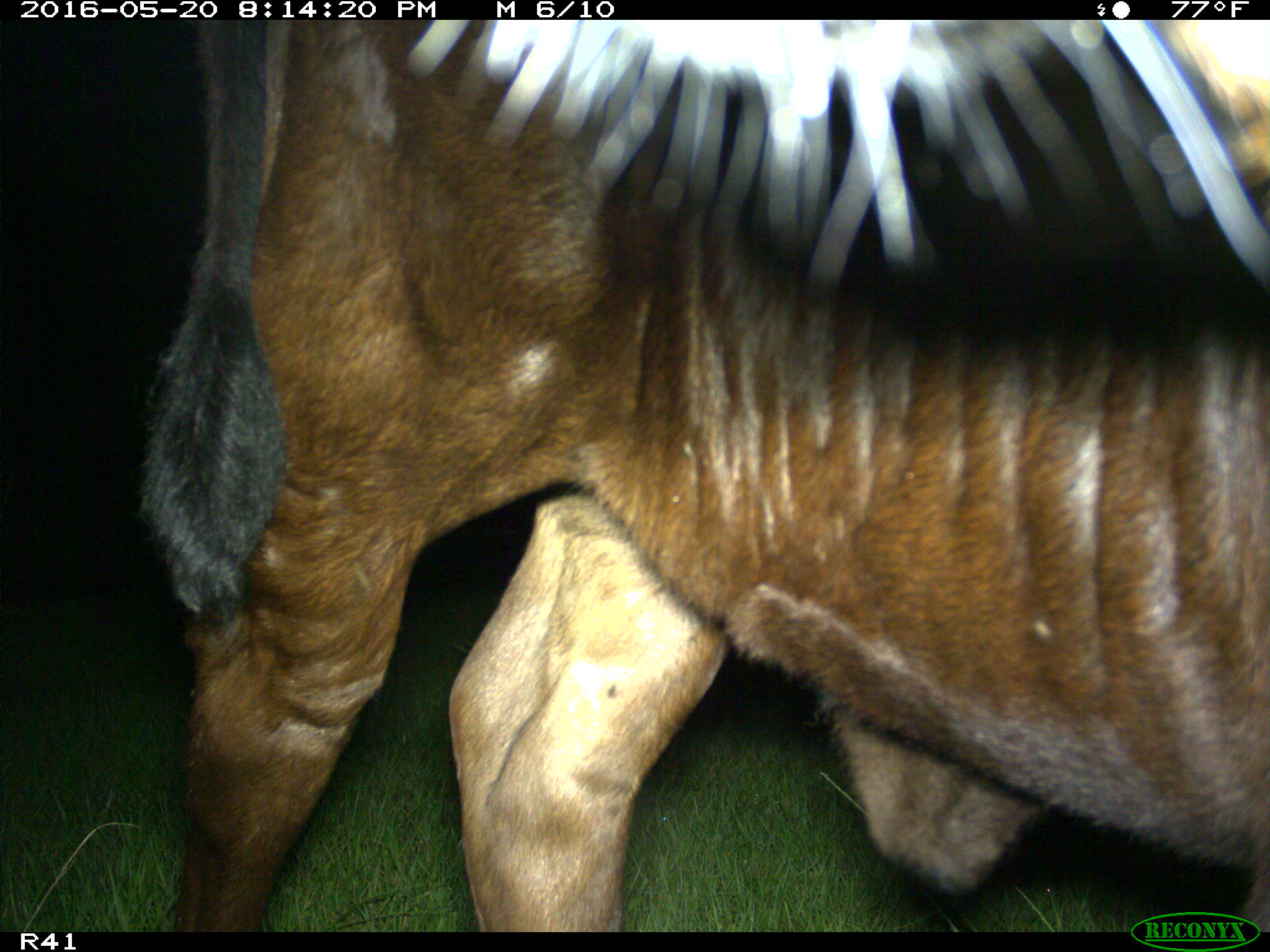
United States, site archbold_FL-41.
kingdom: Animalia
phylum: Chordata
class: Mammalia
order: Artiodactyla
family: Bovidae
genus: Bos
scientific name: Bos taurus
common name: domestic cow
Bos taurus (domestic cow).